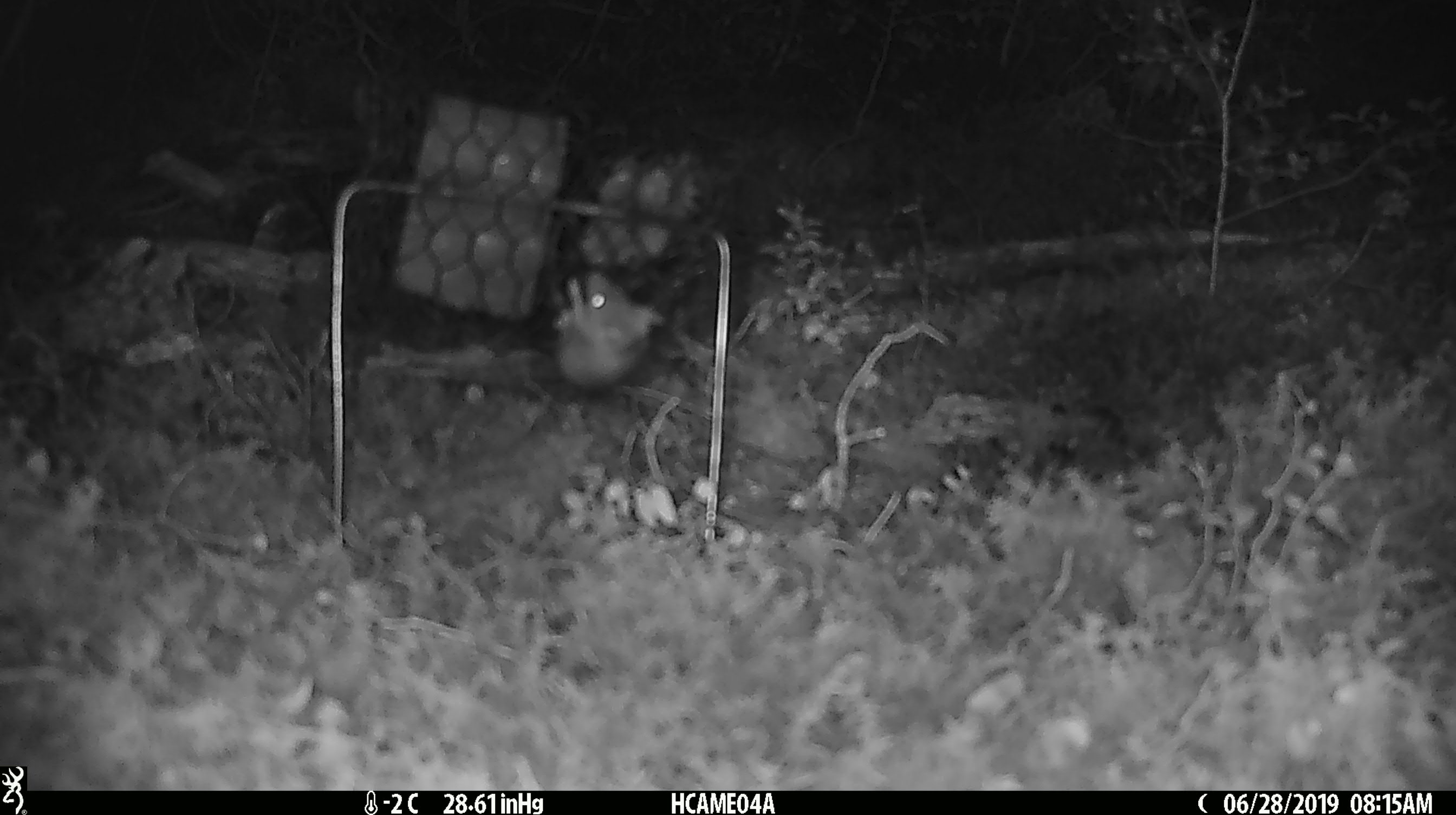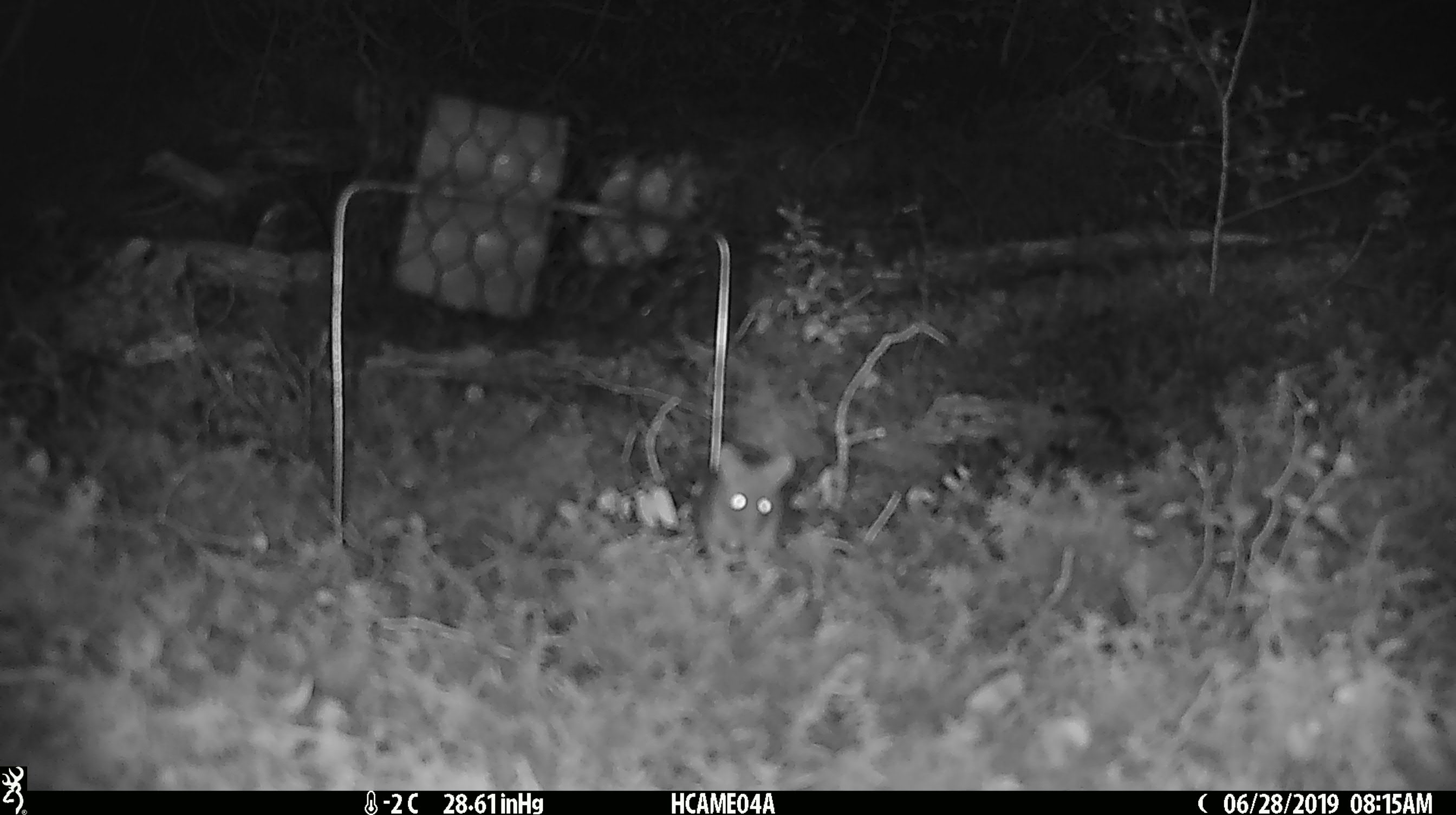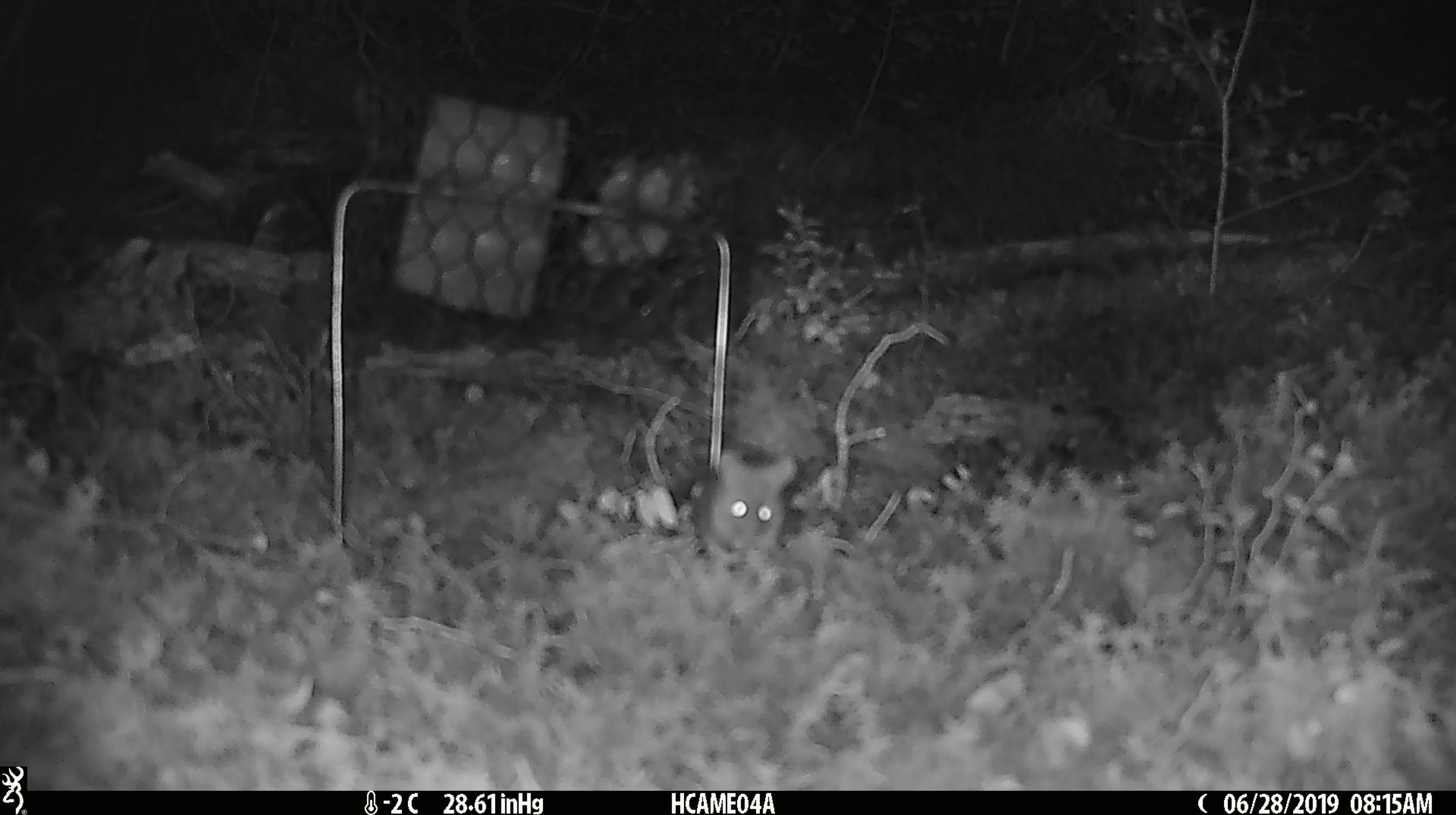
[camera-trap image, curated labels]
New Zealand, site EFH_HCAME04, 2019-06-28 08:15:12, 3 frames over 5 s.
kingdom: Animalia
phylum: Chordata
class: Mammalia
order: Rodentia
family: Muridae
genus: Mus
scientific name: Mus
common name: mouse